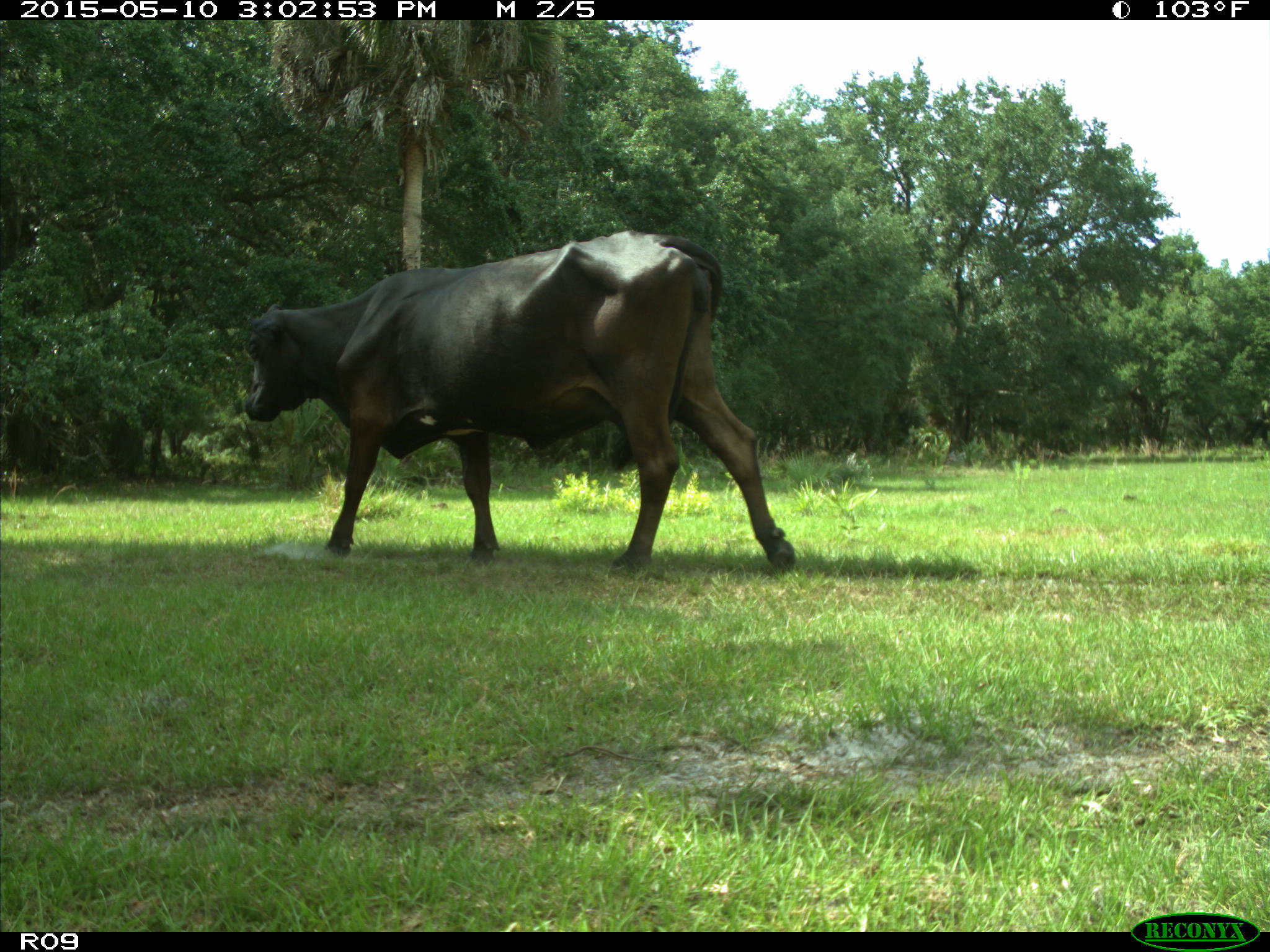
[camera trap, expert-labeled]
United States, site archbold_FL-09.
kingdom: Animalia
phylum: Chordata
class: Mammalia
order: Artiodactyla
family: Bovidae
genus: Bos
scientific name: Bos taurus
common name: domestic cow